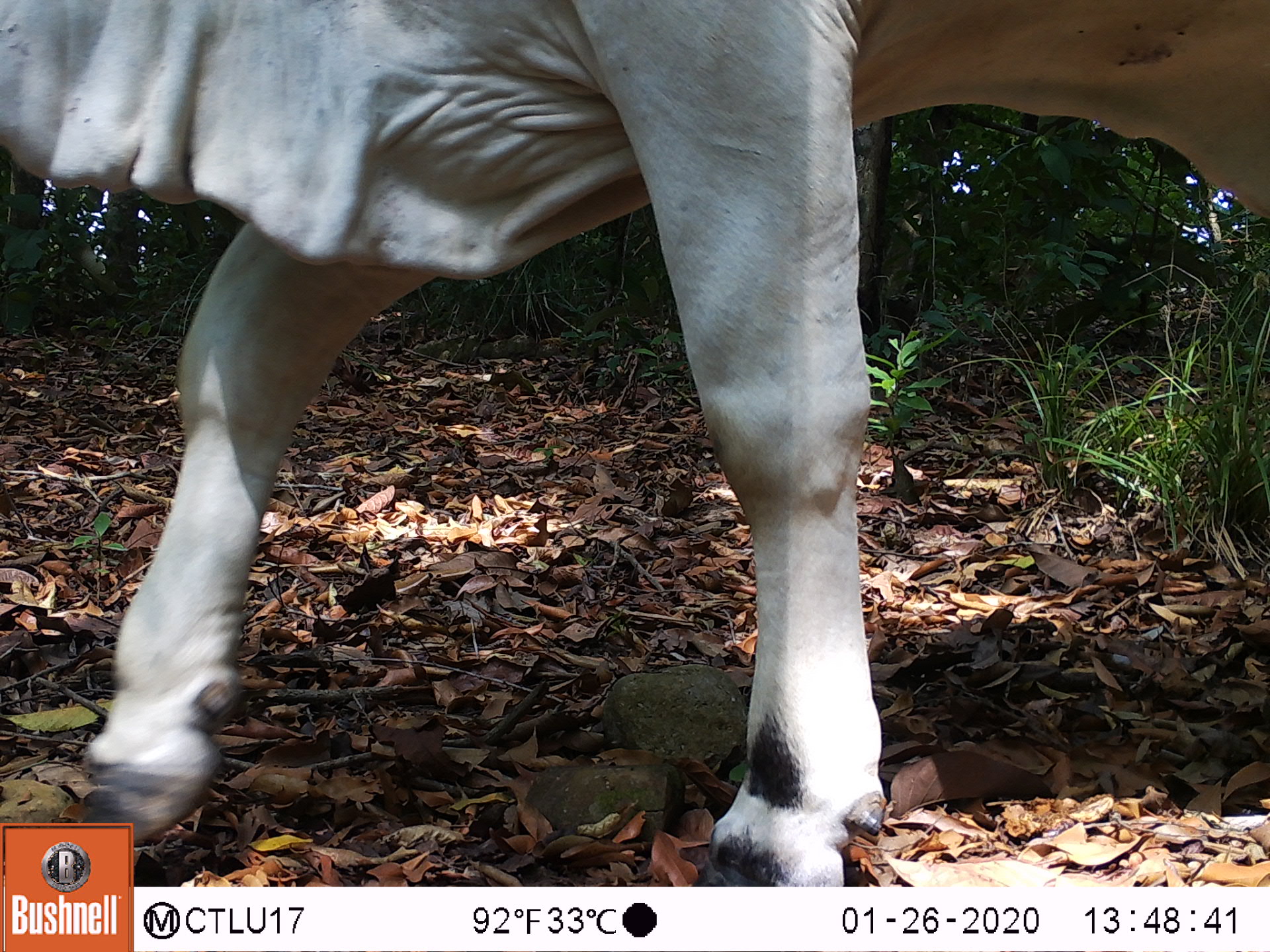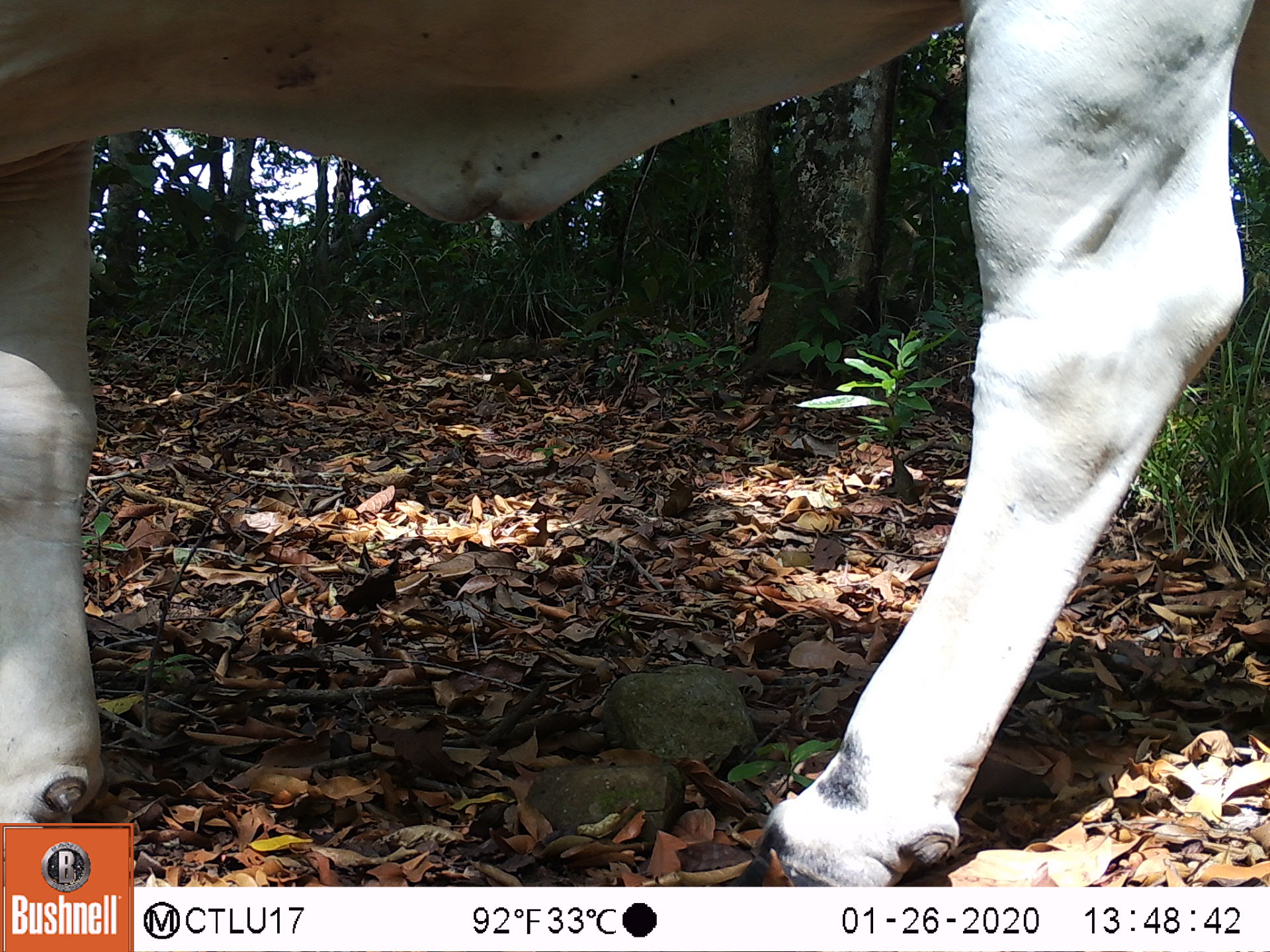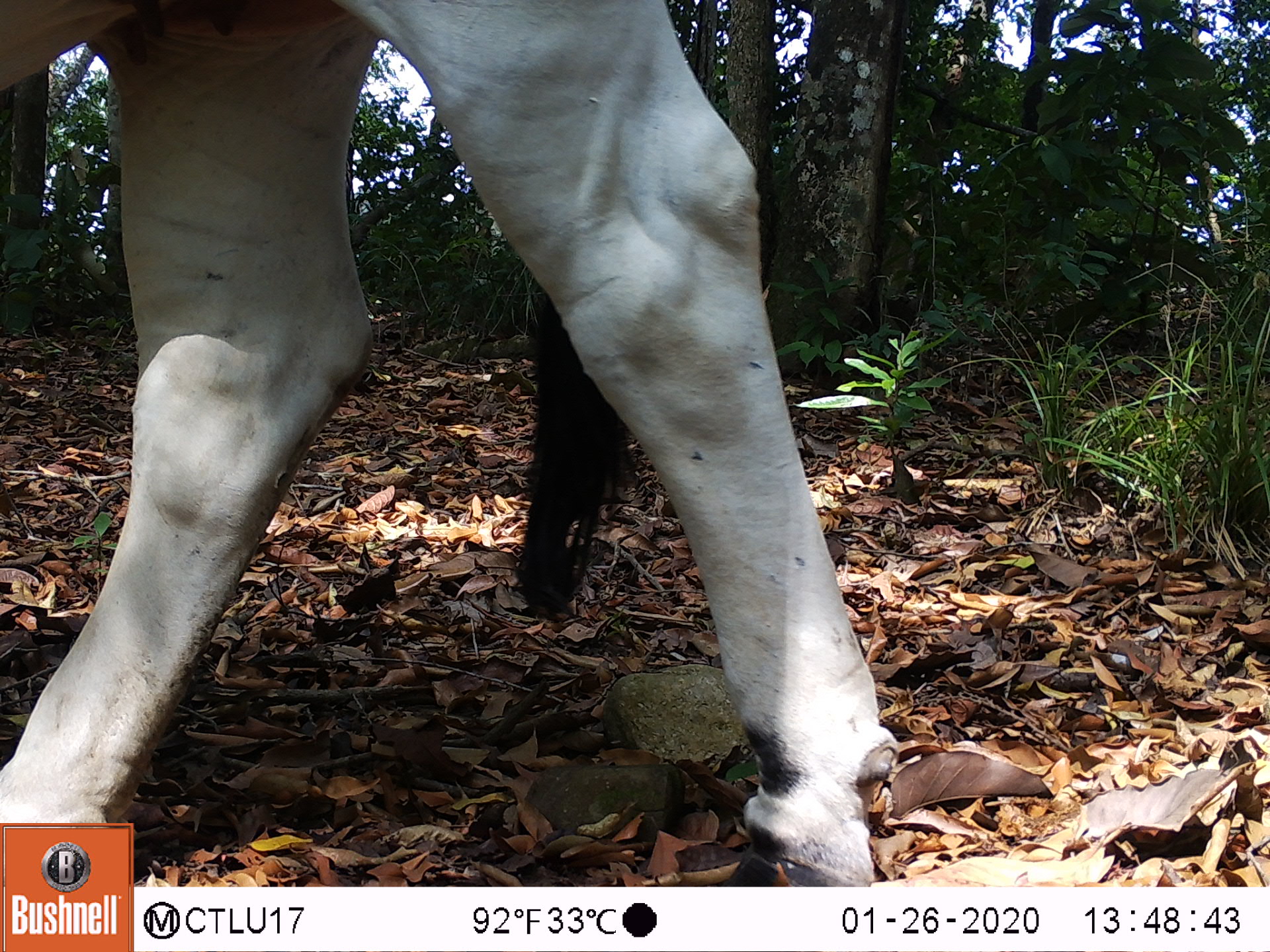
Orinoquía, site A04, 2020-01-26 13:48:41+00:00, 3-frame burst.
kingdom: Animalia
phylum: Chordata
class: Mammalia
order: Artiodactyla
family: Bovidae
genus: Bos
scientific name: Bos taurus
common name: cow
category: cattle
Cattle (cow) (Bos taurus).